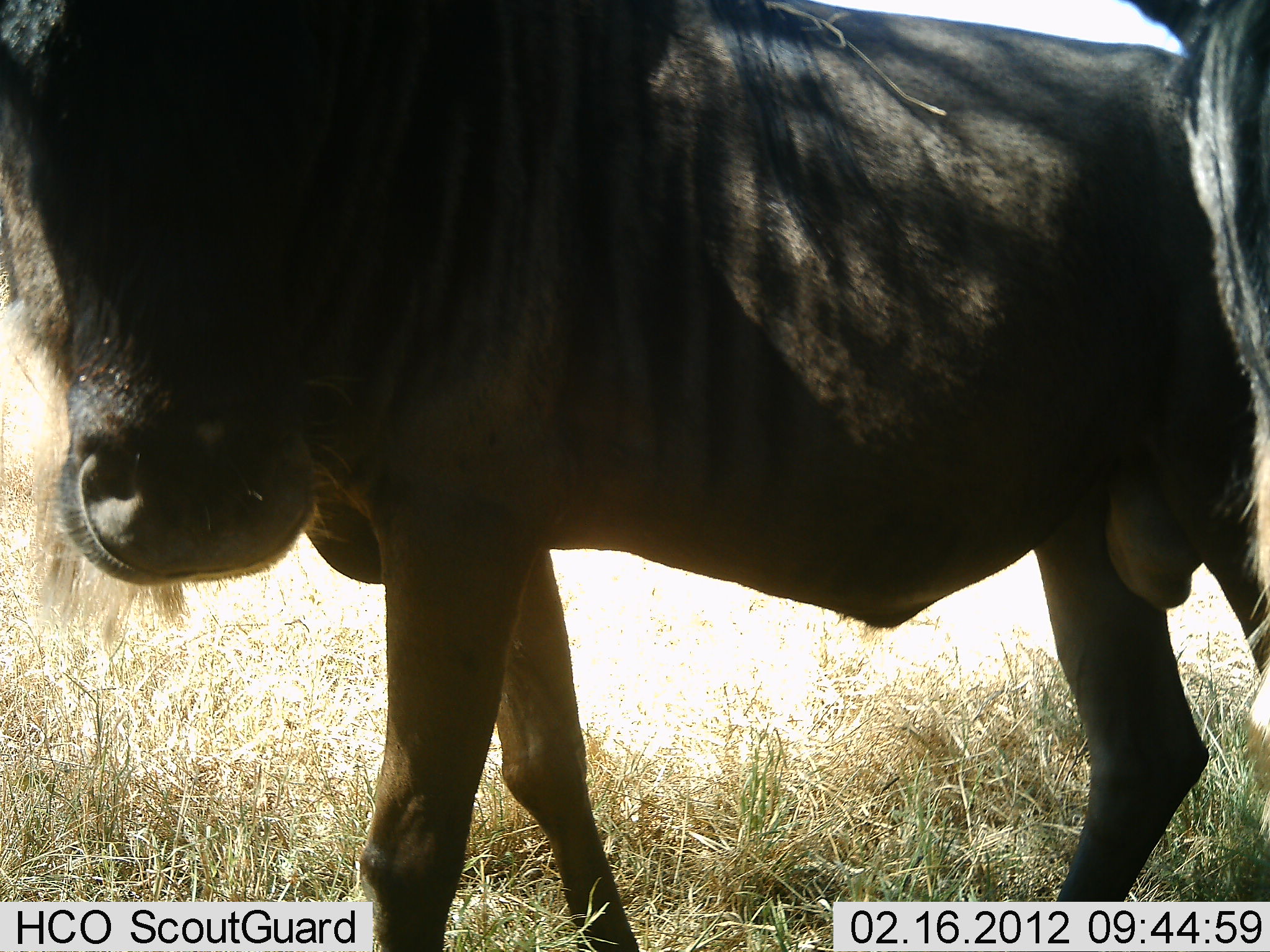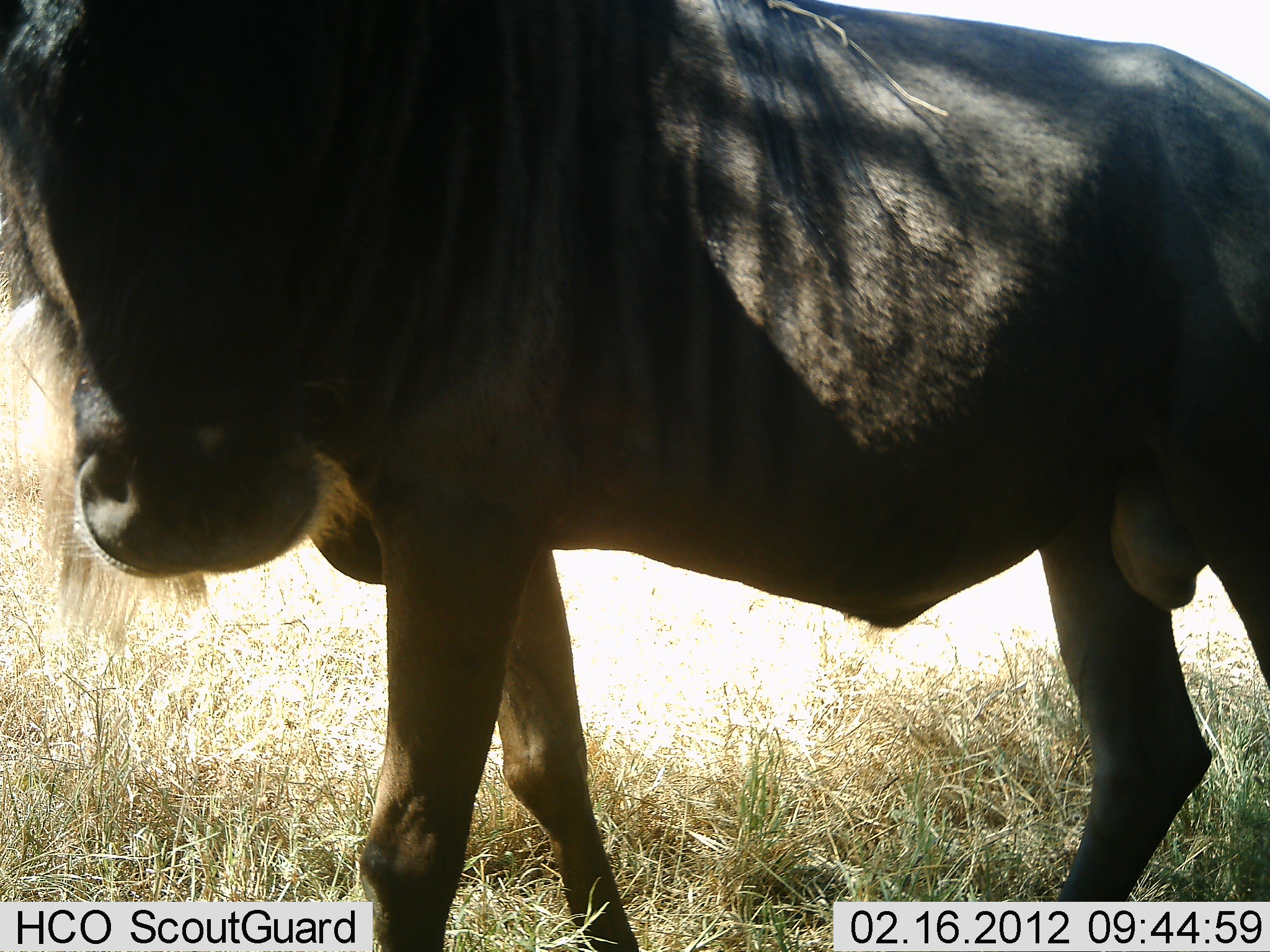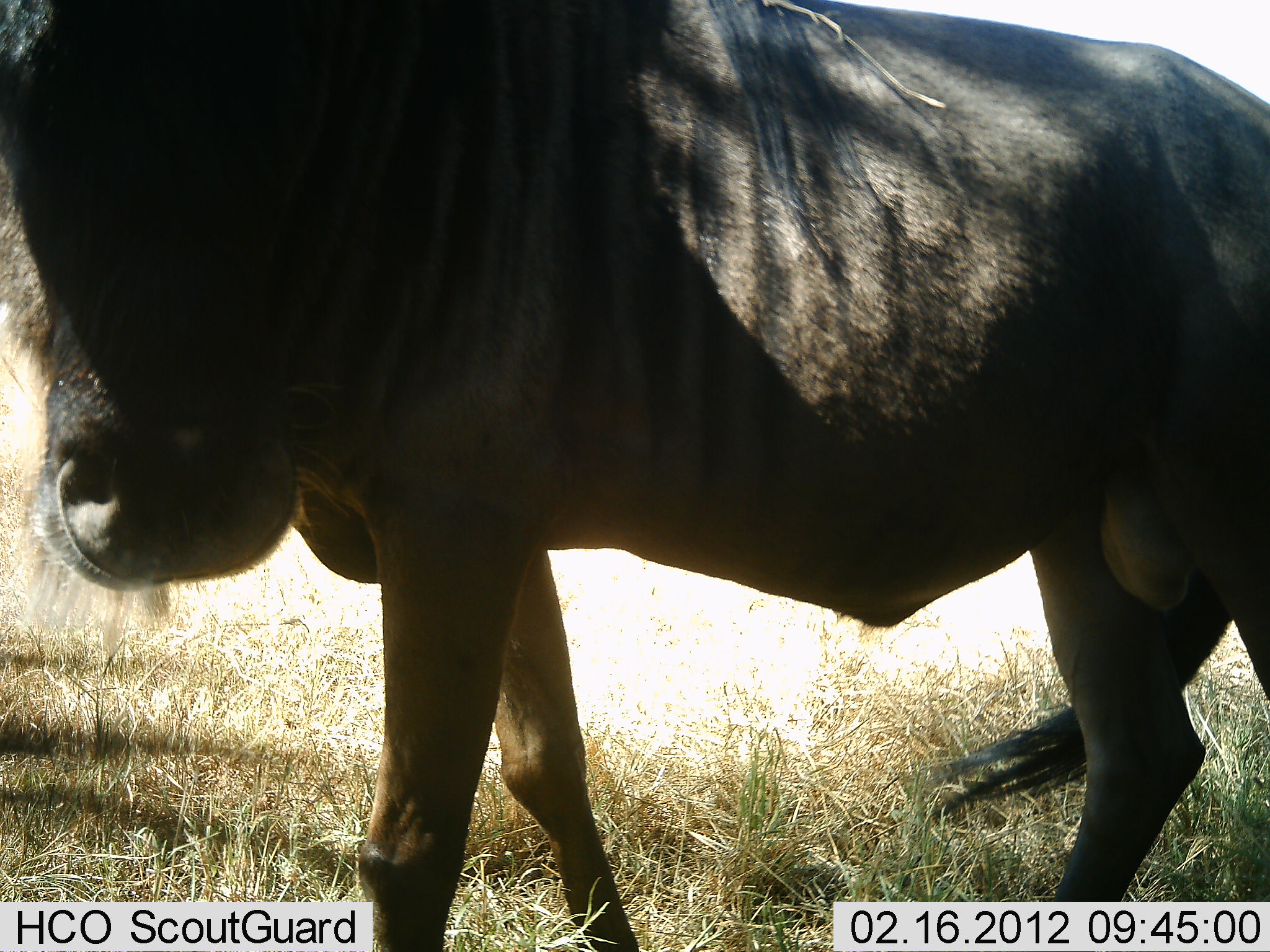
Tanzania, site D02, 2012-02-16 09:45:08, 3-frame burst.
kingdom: Animalia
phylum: Chordata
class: Mammalia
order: Artiodactyla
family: Bovidae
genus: Connochaetes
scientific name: Connochaetes taurinus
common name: blue wildebeest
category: wildebeest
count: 1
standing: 88%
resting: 0%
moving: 12%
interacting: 6%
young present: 0%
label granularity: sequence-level